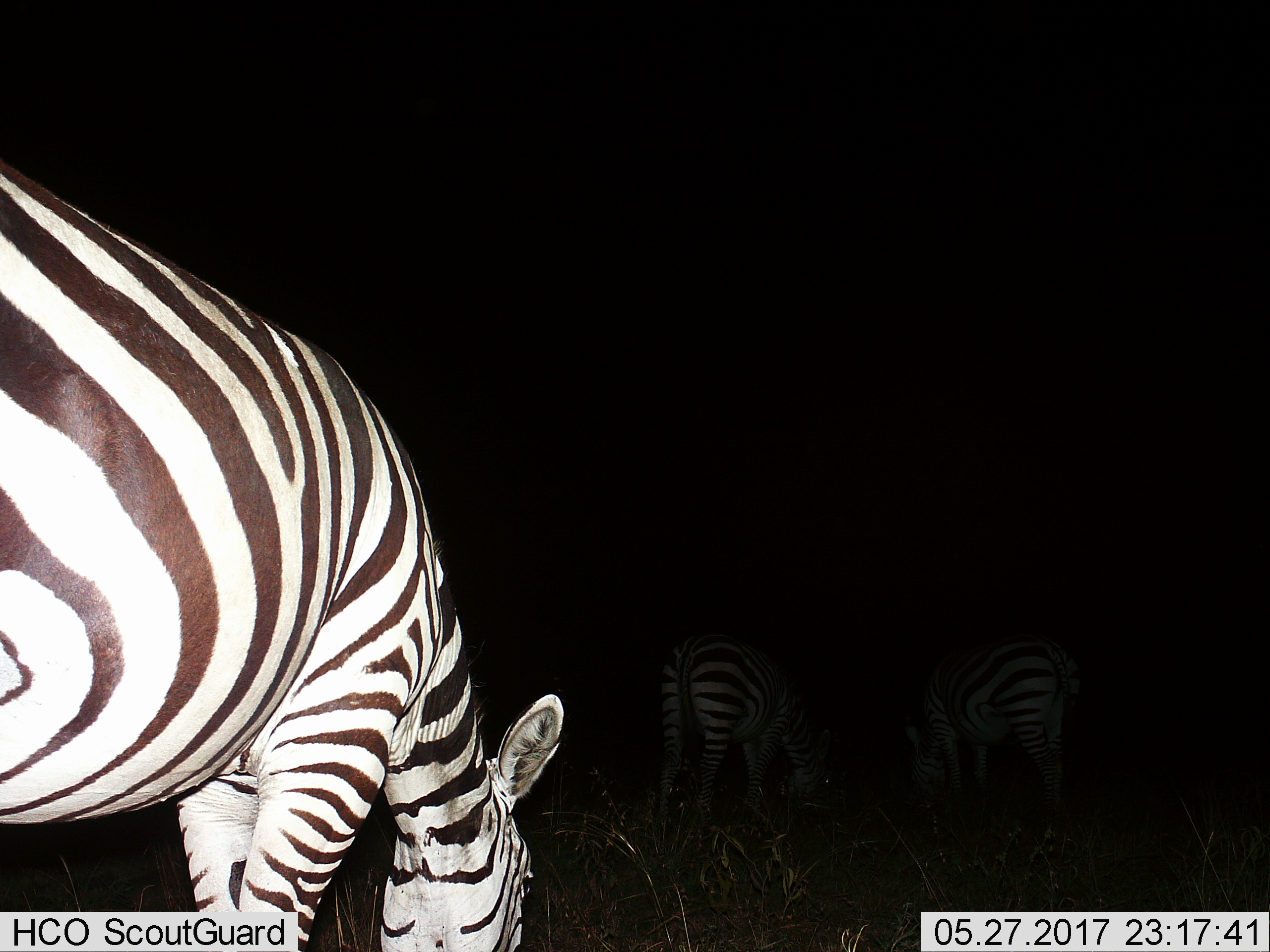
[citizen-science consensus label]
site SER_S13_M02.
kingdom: Animalia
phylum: Chordata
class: Mammalia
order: Perissodactyla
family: Equidae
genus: Equus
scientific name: Equus quagga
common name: plains zebra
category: zebraplains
Zebraplains (plains zebra) (Equus quagga), count 3. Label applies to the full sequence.